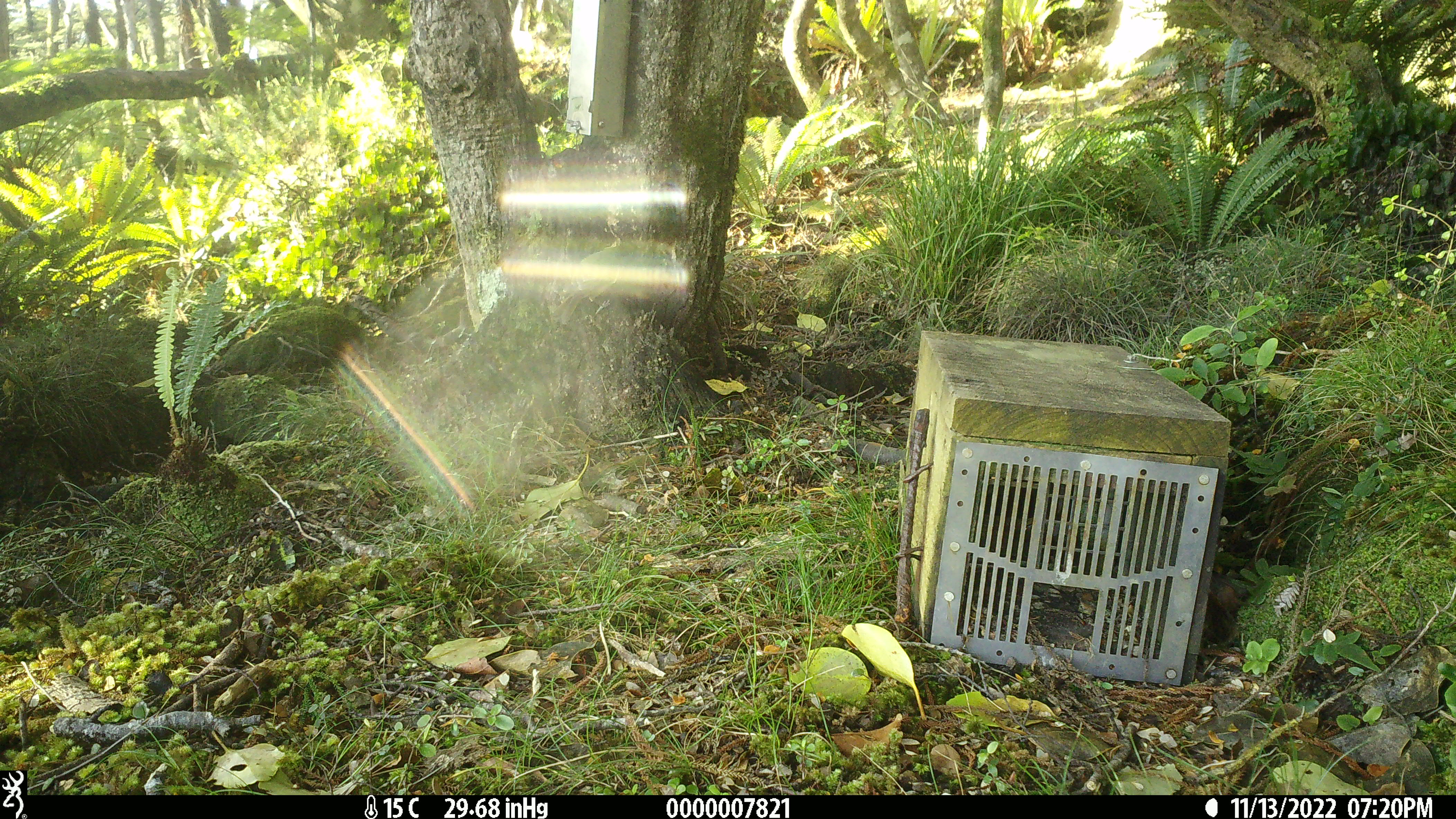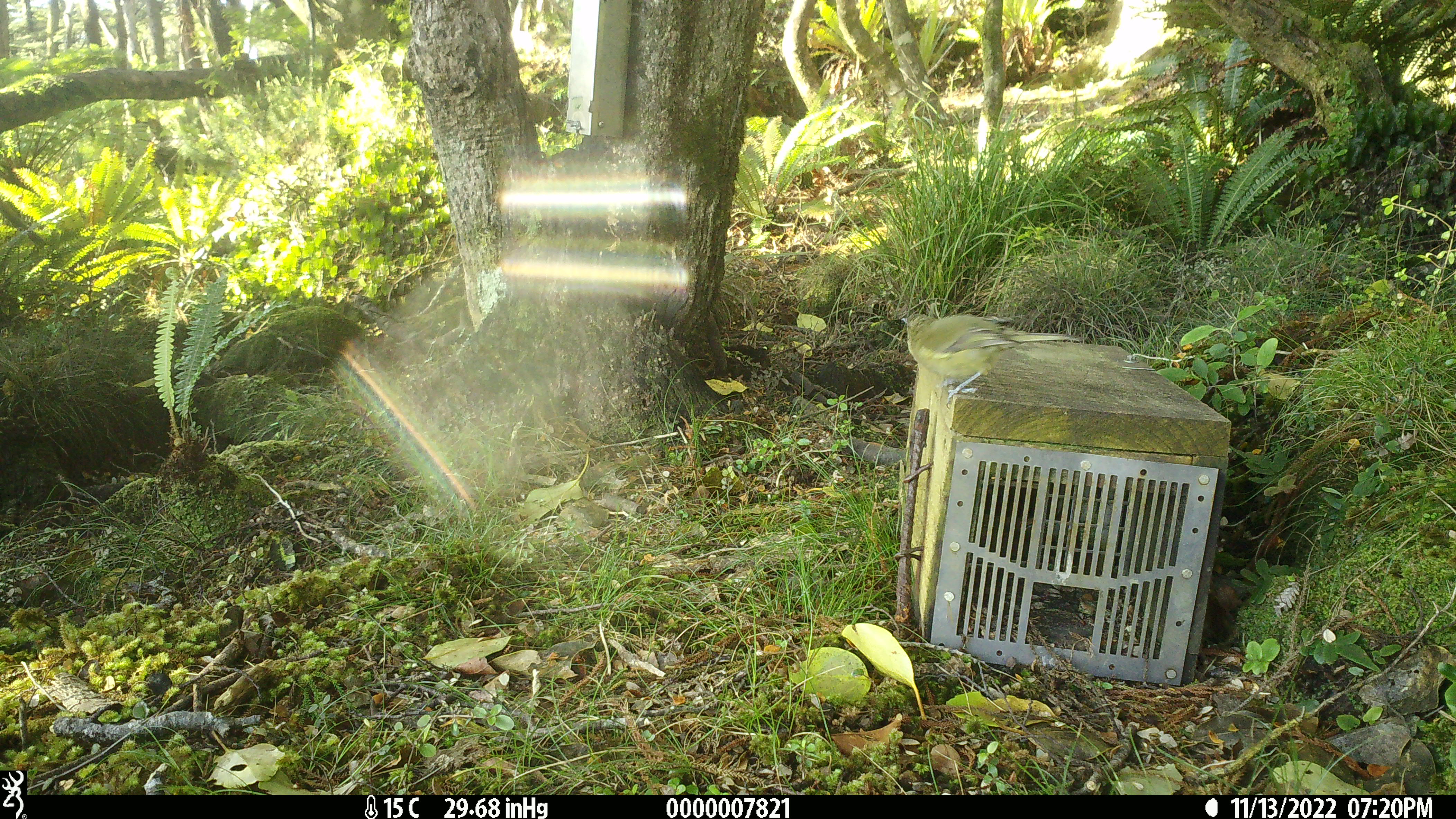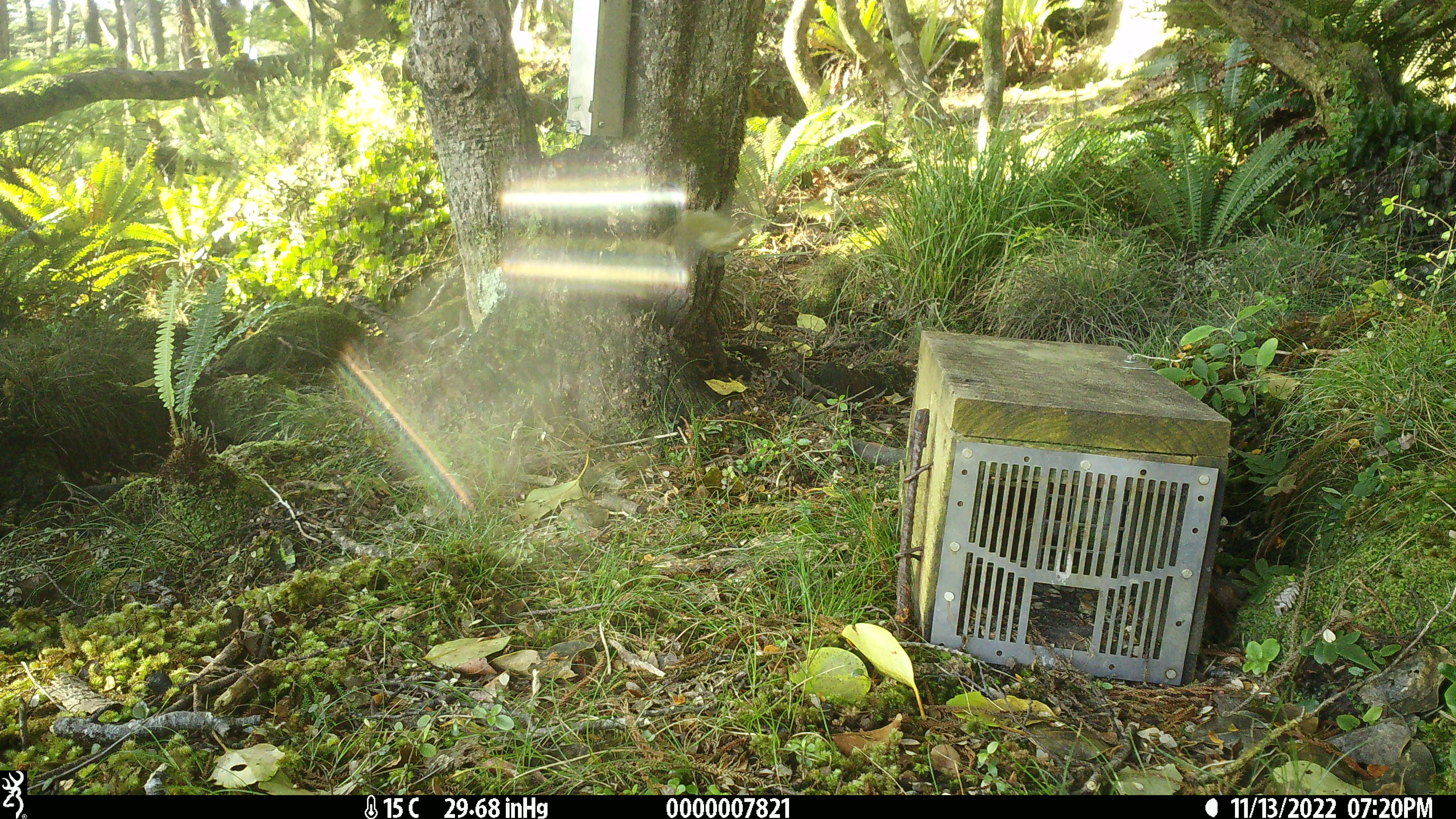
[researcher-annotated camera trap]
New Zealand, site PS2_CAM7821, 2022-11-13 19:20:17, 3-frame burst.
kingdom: Animalia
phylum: Chordata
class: Aves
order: Passeriformes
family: Meliphagidae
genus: Anthornis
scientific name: Anthornis melanura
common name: new zealand bellbird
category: bellbird